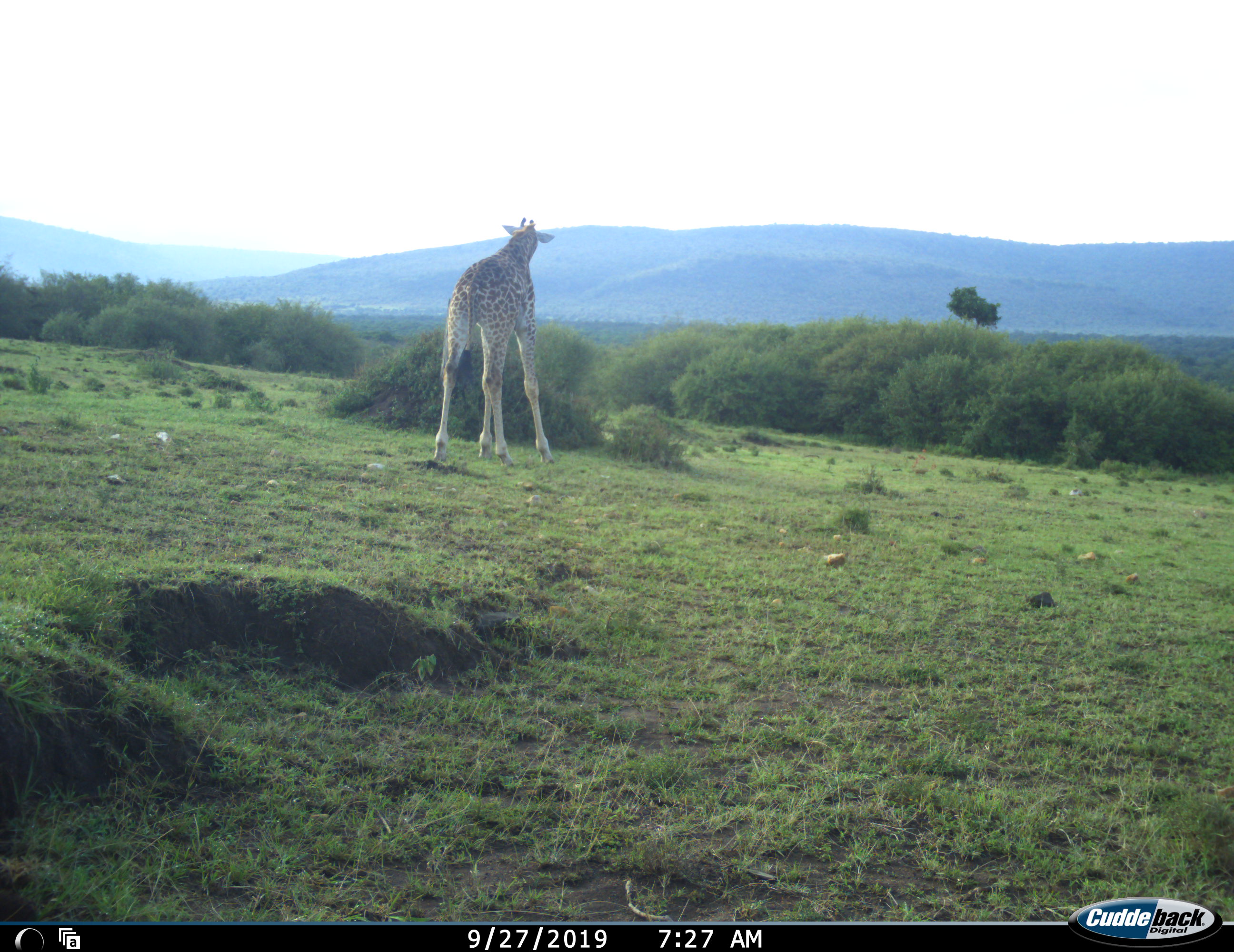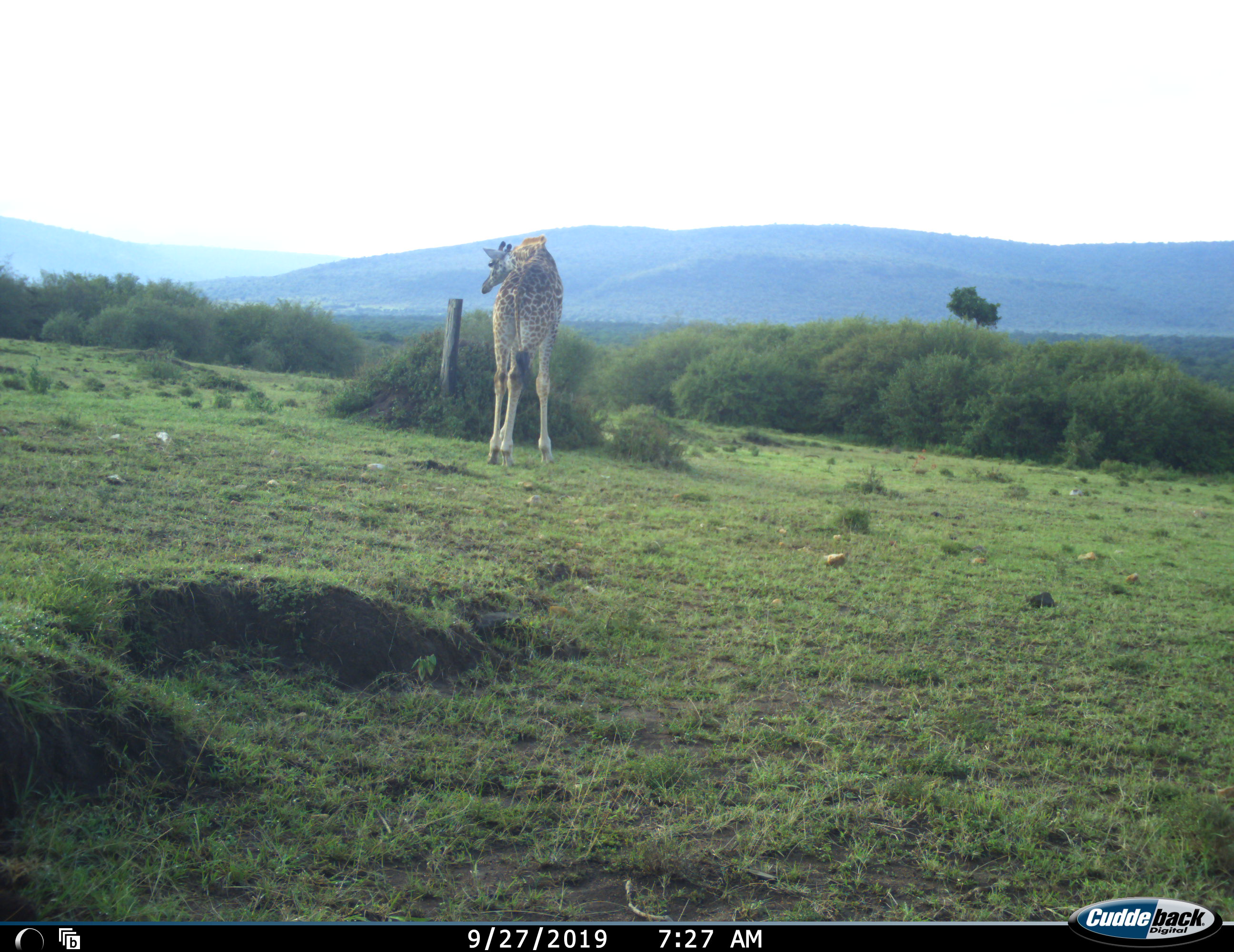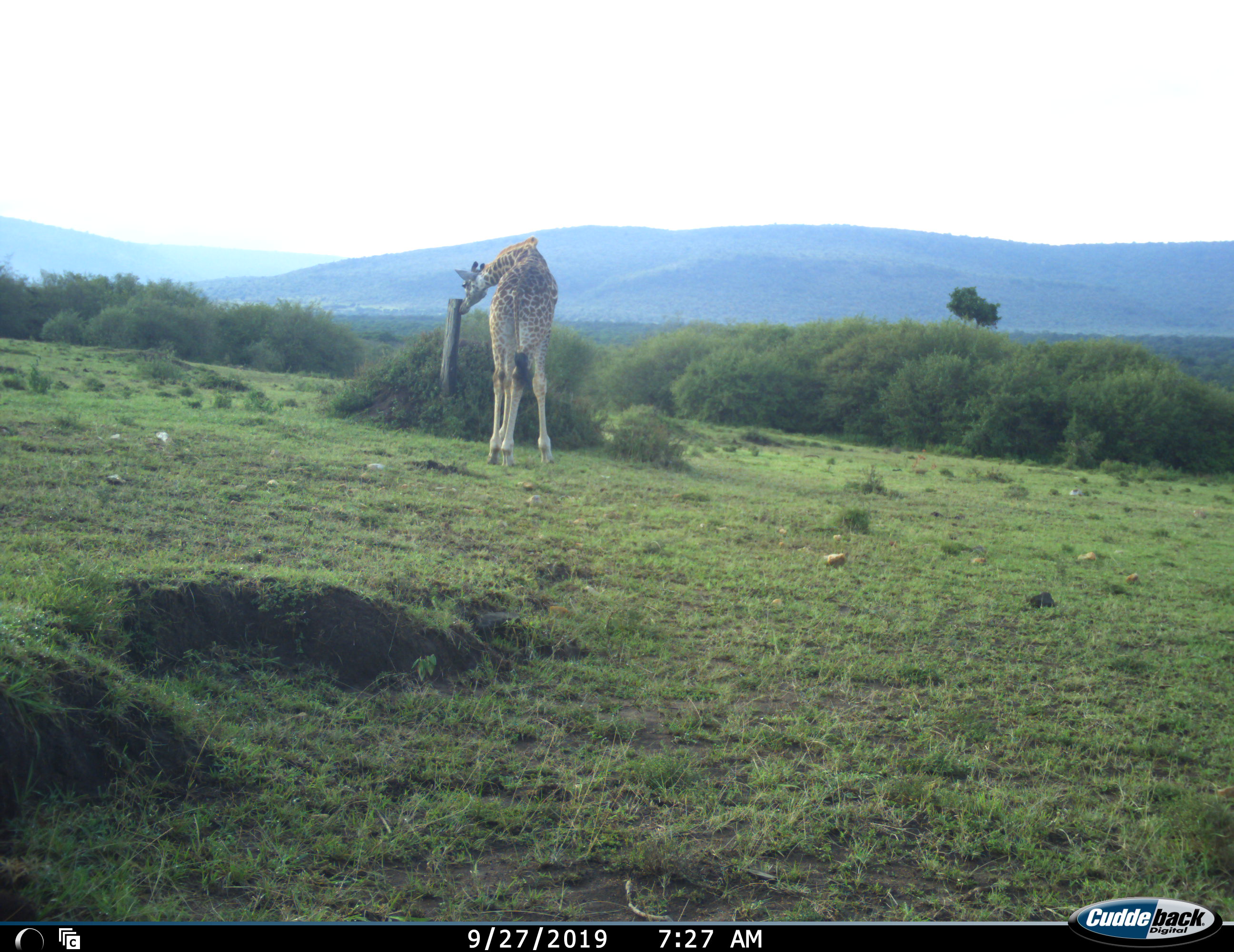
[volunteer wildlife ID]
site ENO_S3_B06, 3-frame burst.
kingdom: Animalia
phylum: Chordata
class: Mammalia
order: Artiodactyla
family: Giraffidae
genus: Giraffa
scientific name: Giraffa camelopardalis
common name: giraffe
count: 1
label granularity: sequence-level